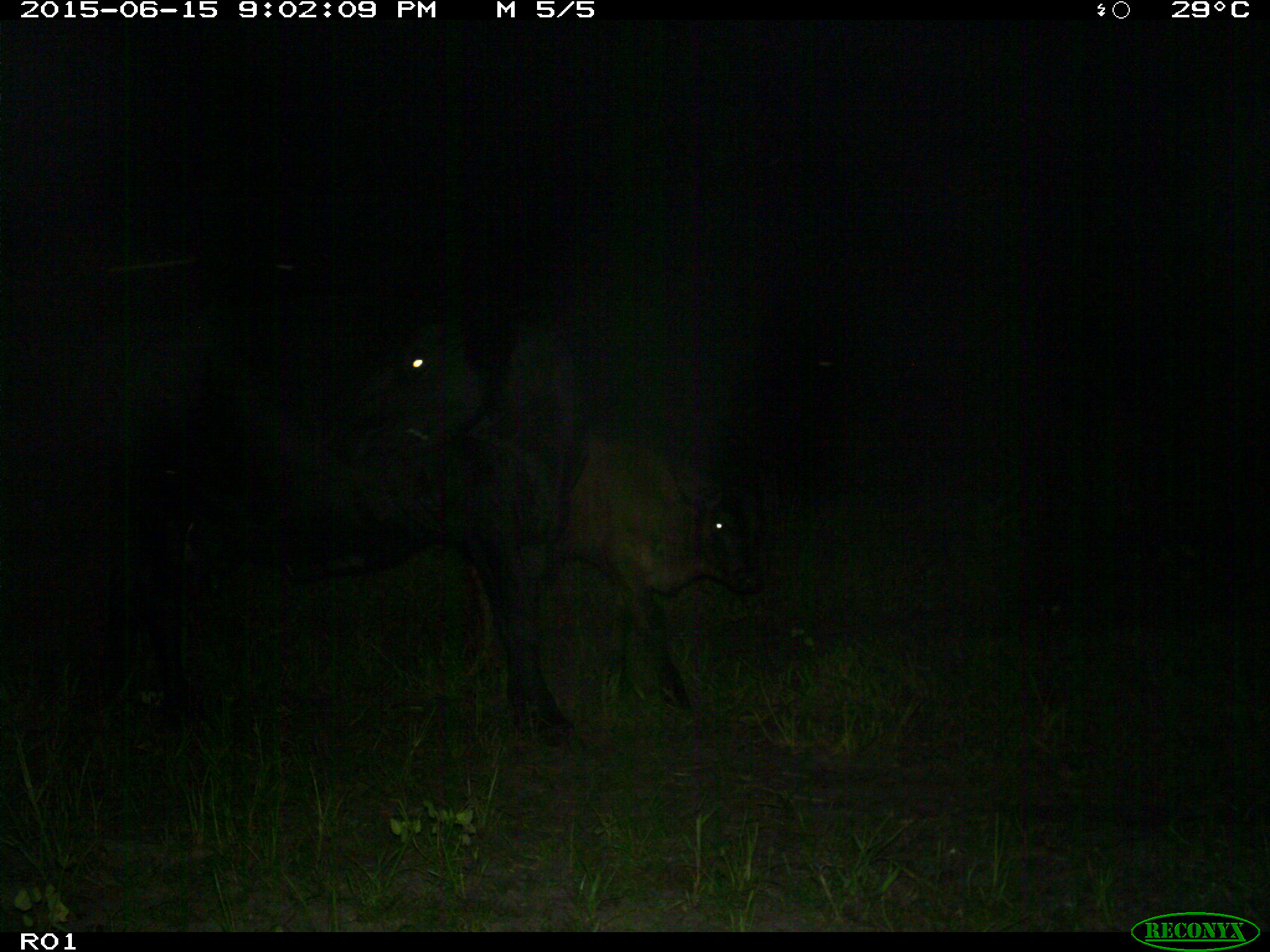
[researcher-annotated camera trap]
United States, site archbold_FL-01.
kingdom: Animalia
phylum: Chordata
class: Mammalia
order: Artiodactyla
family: Bovidae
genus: Bos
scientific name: Bos taurus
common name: domestic cow